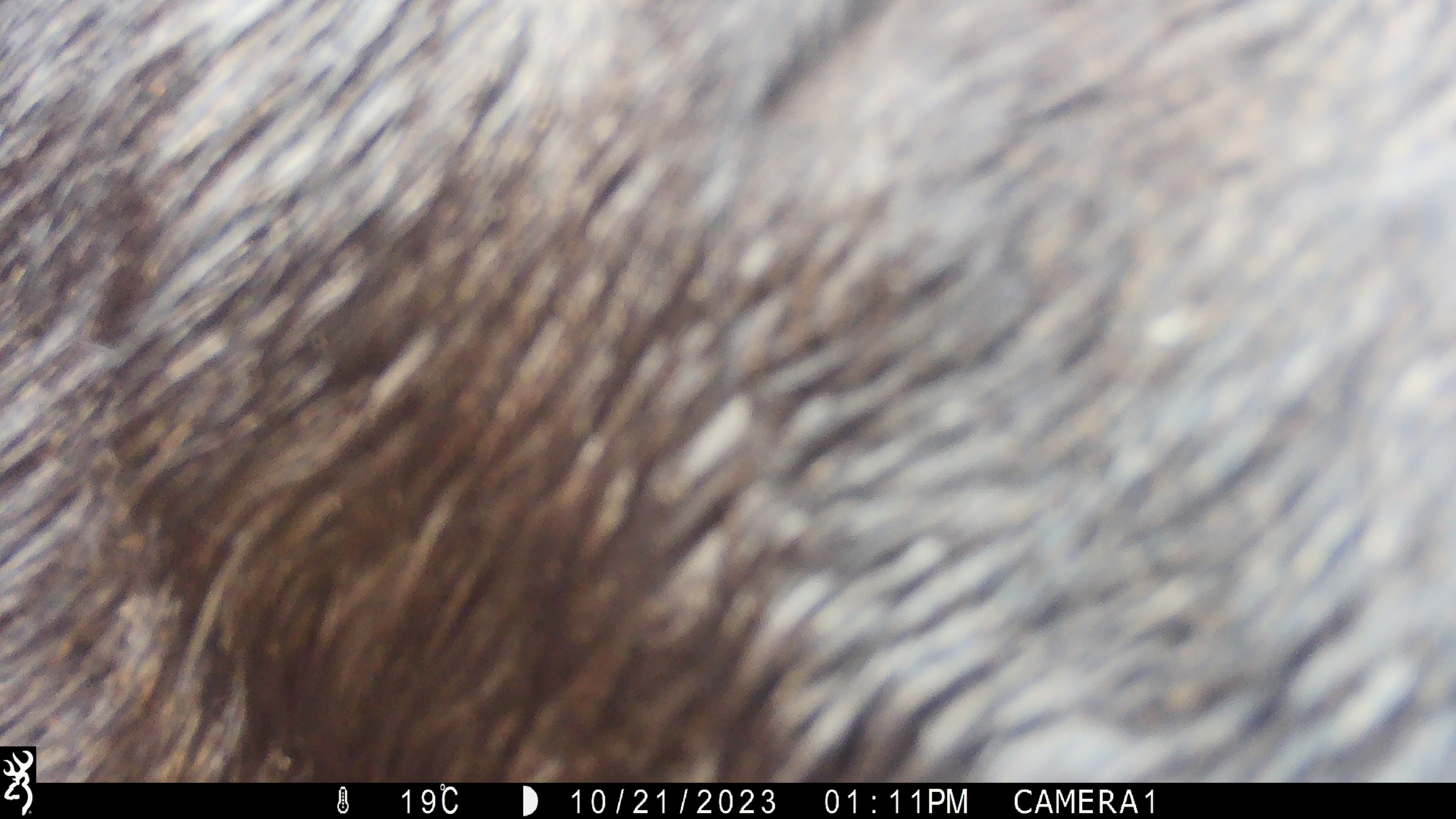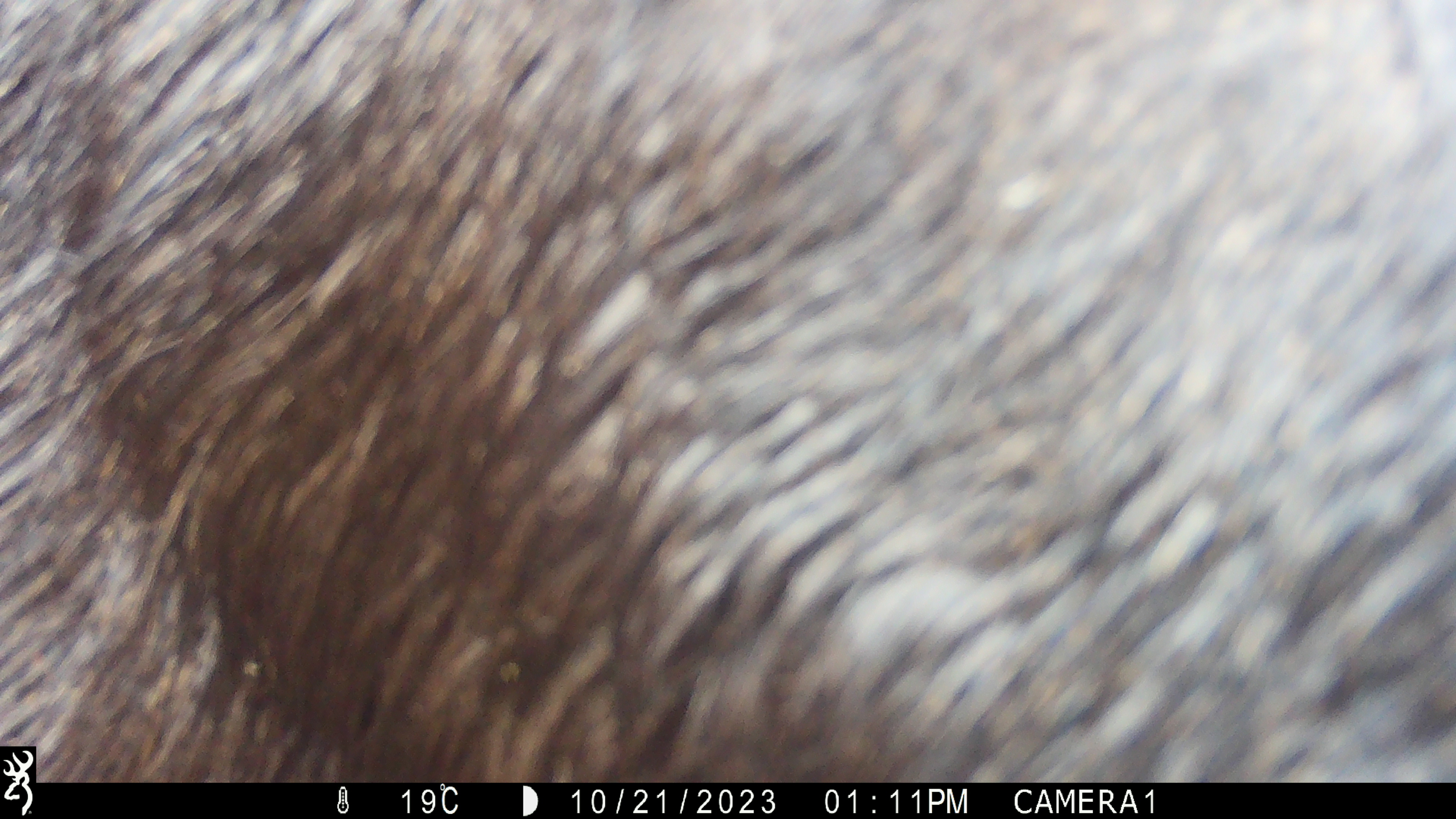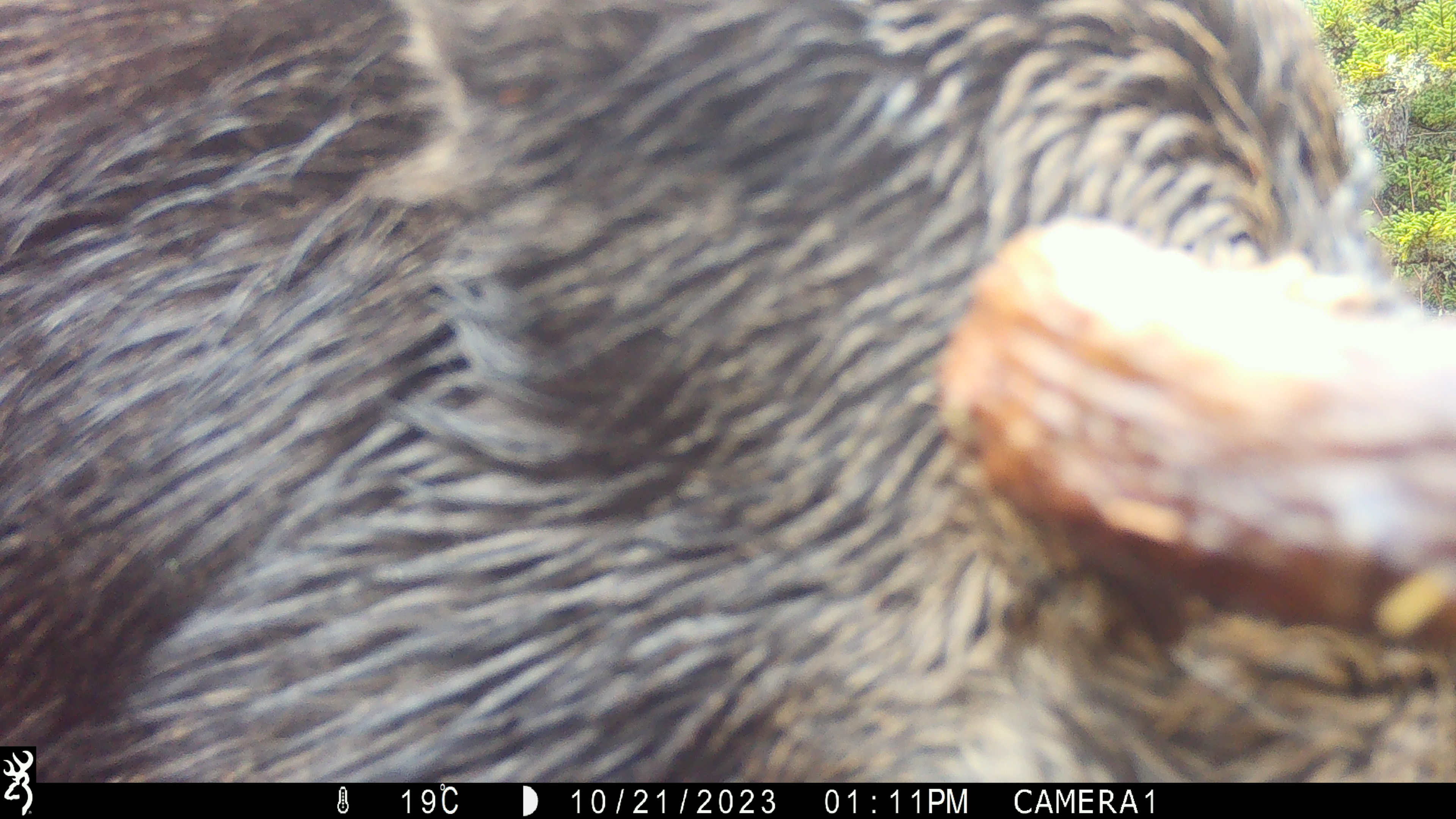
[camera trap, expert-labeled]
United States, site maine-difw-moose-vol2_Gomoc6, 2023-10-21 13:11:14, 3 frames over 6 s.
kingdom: Animalia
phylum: Chordata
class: Mammalia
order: Artiodactyla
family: Cervidae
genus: Alces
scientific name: Alces alces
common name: moose